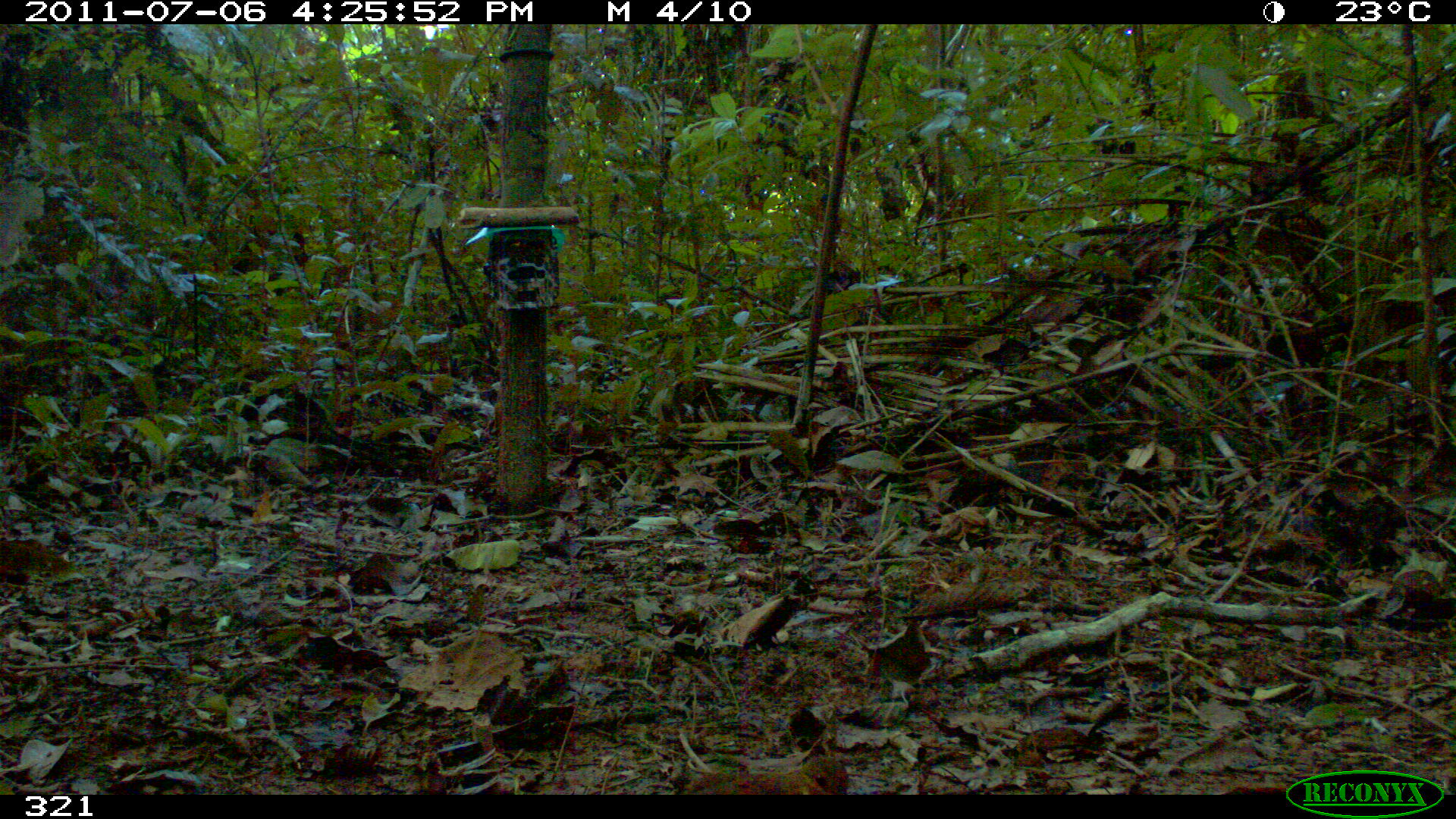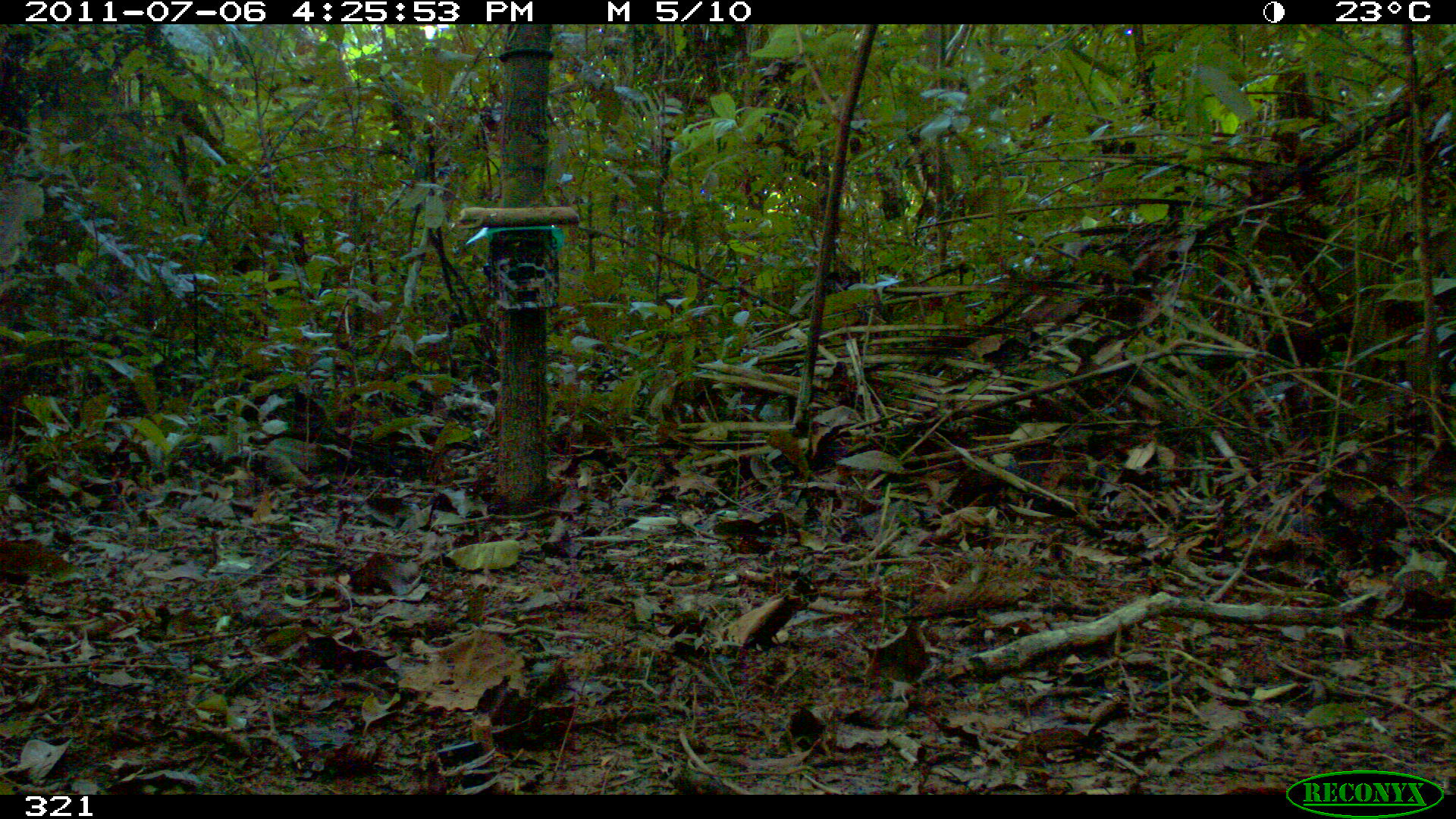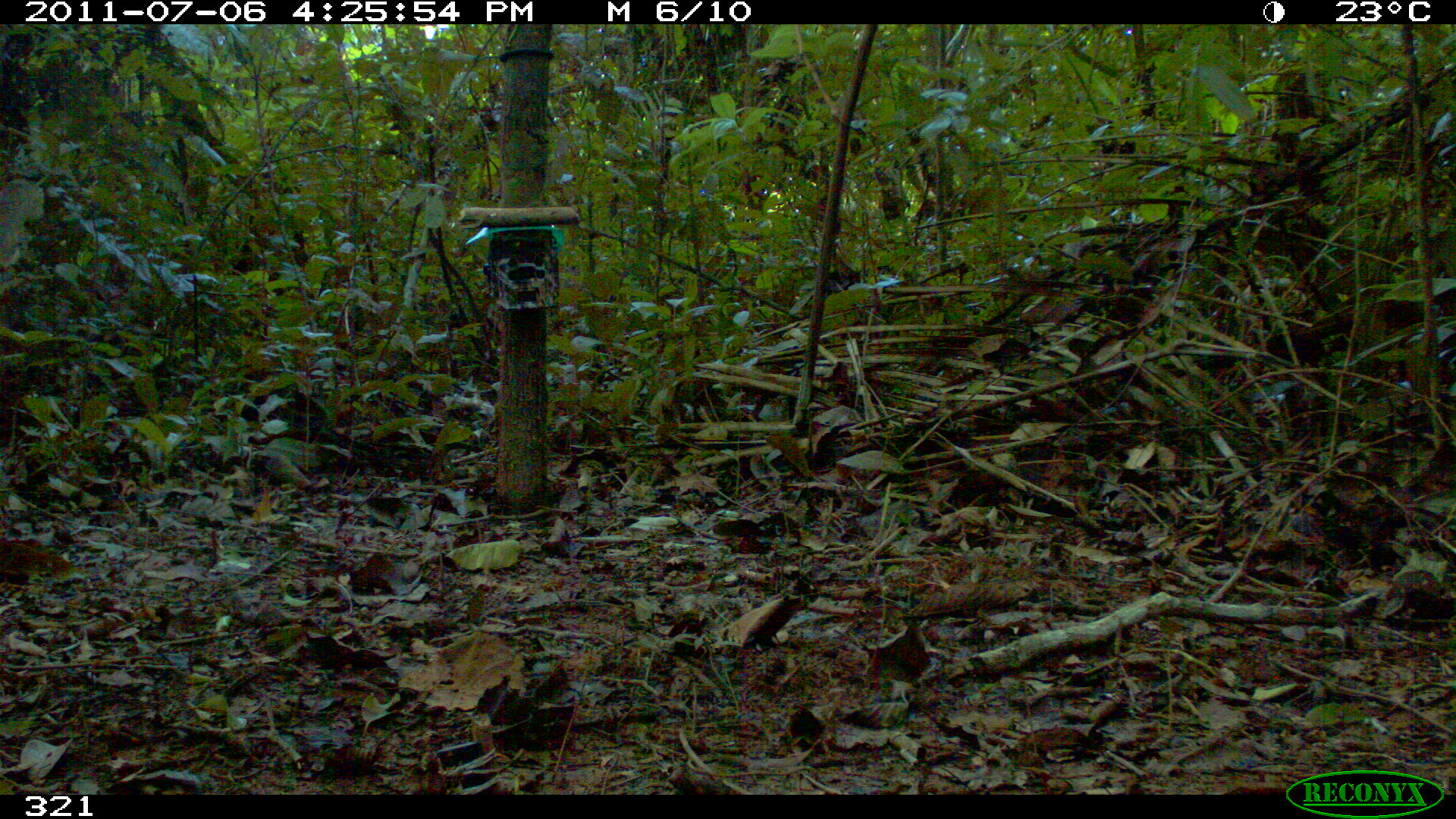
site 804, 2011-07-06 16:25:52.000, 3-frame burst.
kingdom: Animalia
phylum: Chordata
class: Aves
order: Columbiformes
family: Columbidae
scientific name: Columbidae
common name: dove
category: paloma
Paloma (dove) (Columbidae).